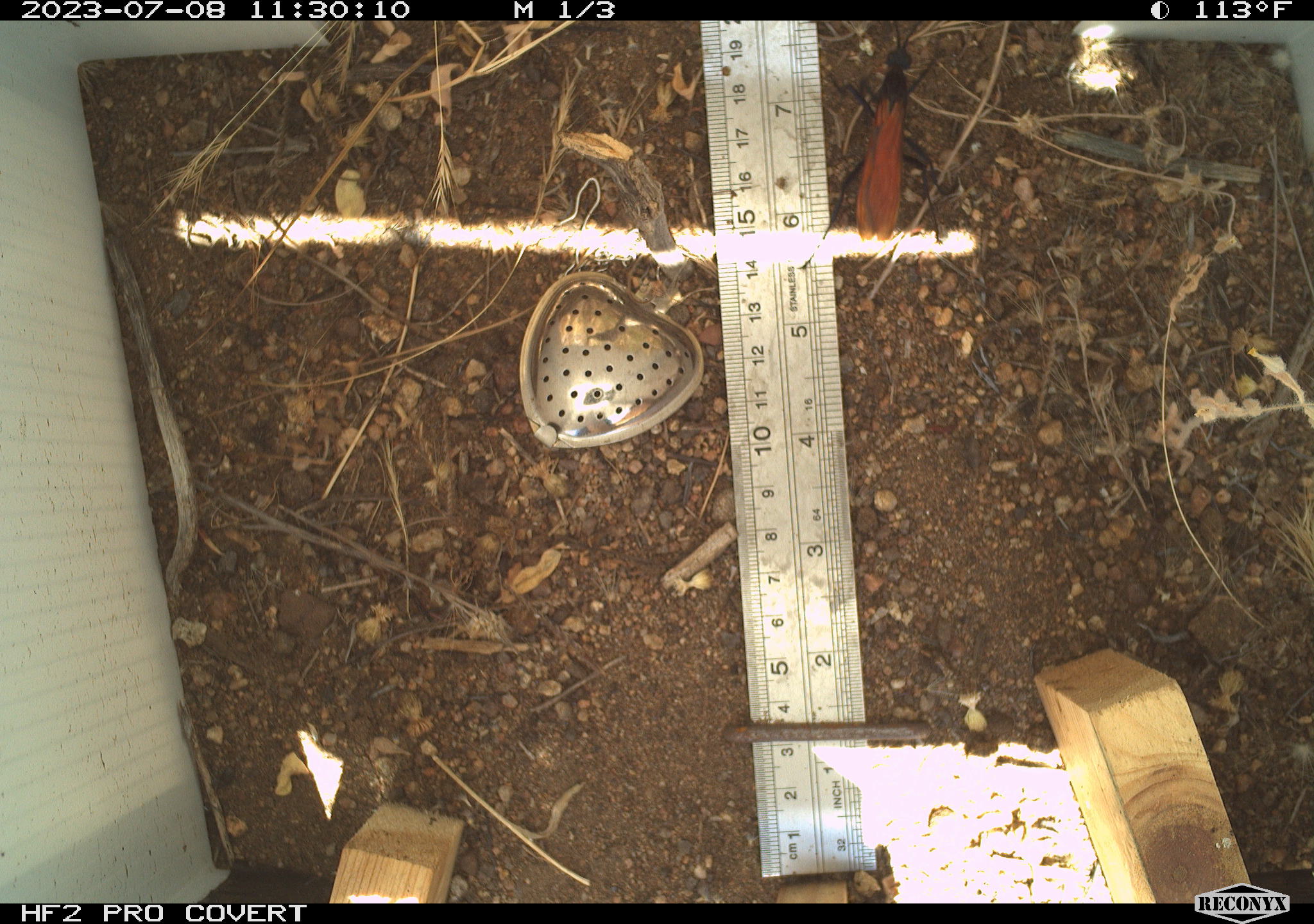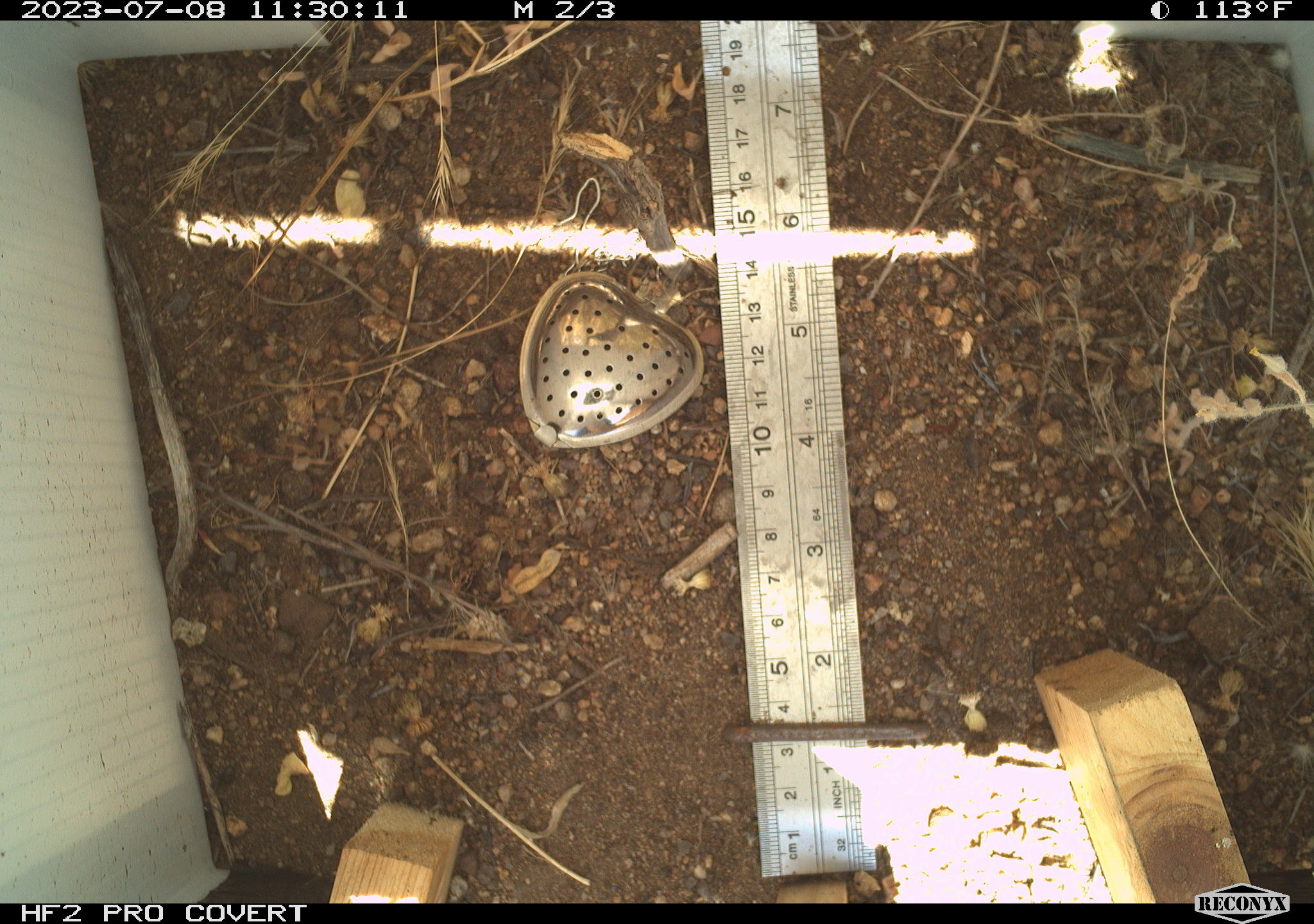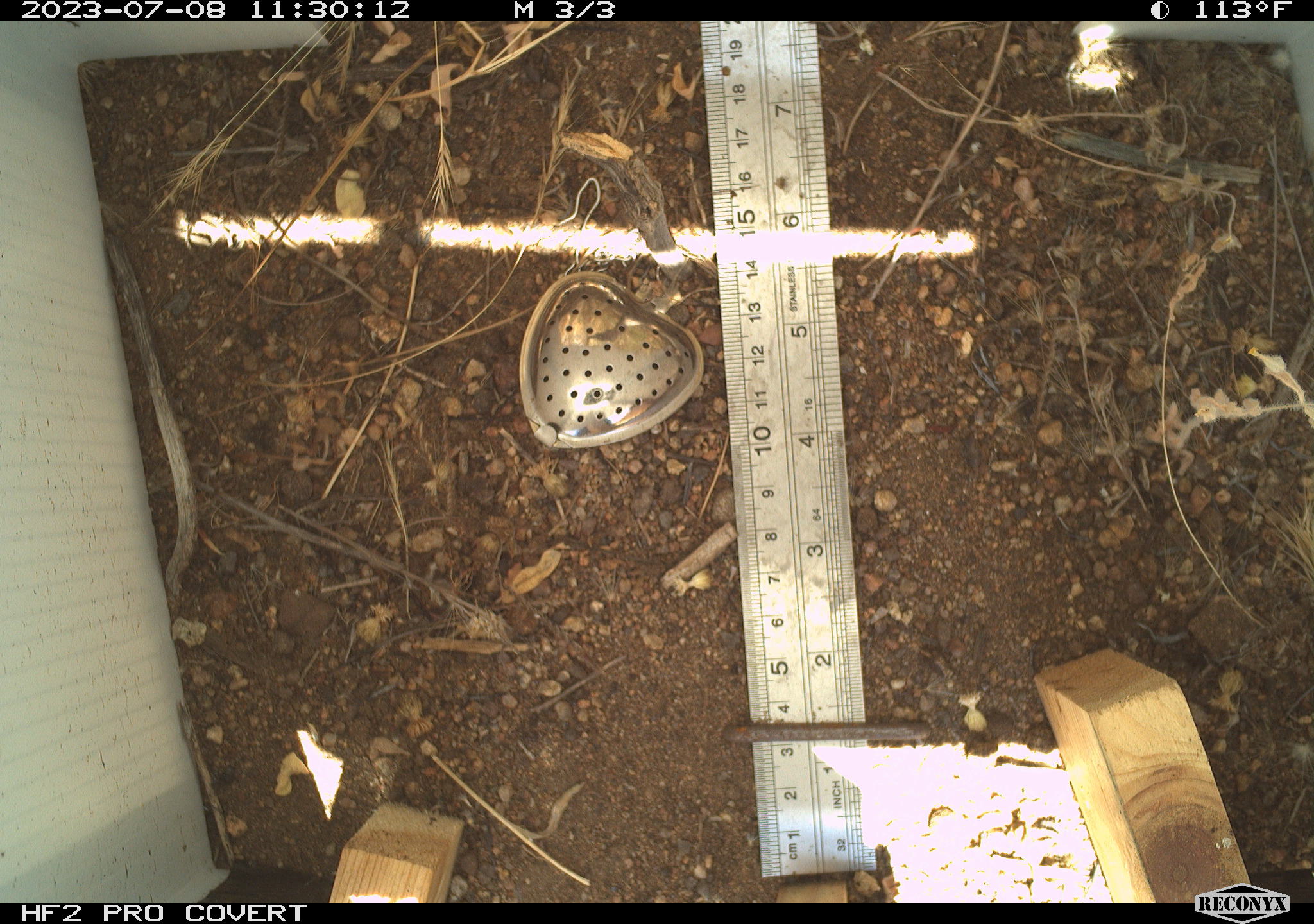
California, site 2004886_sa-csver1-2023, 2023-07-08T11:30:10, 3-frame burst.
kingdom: Animalia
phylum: Arthropoda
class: Insecta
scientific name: Insecta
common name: insect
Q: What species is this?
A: Insect (Insecta).